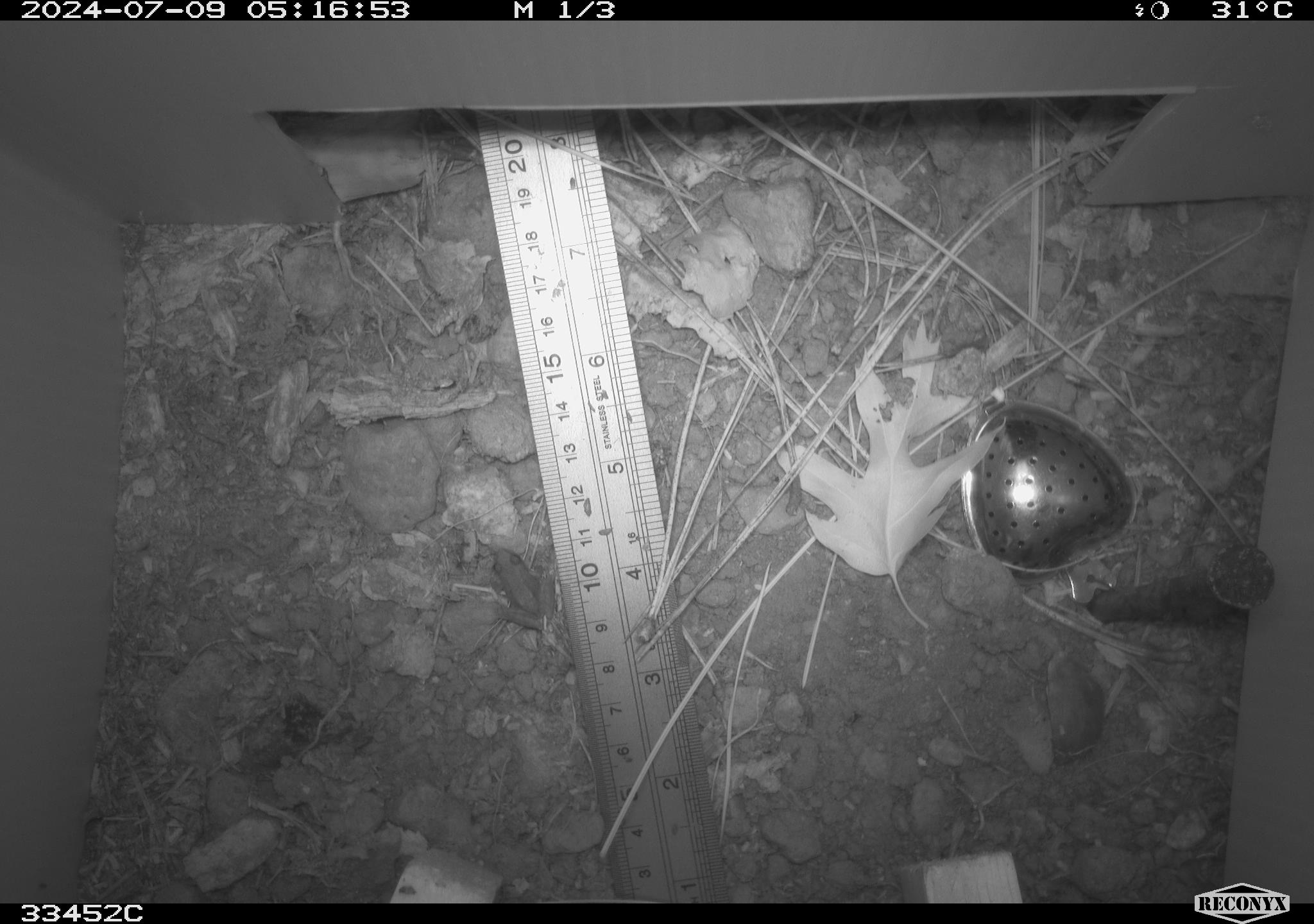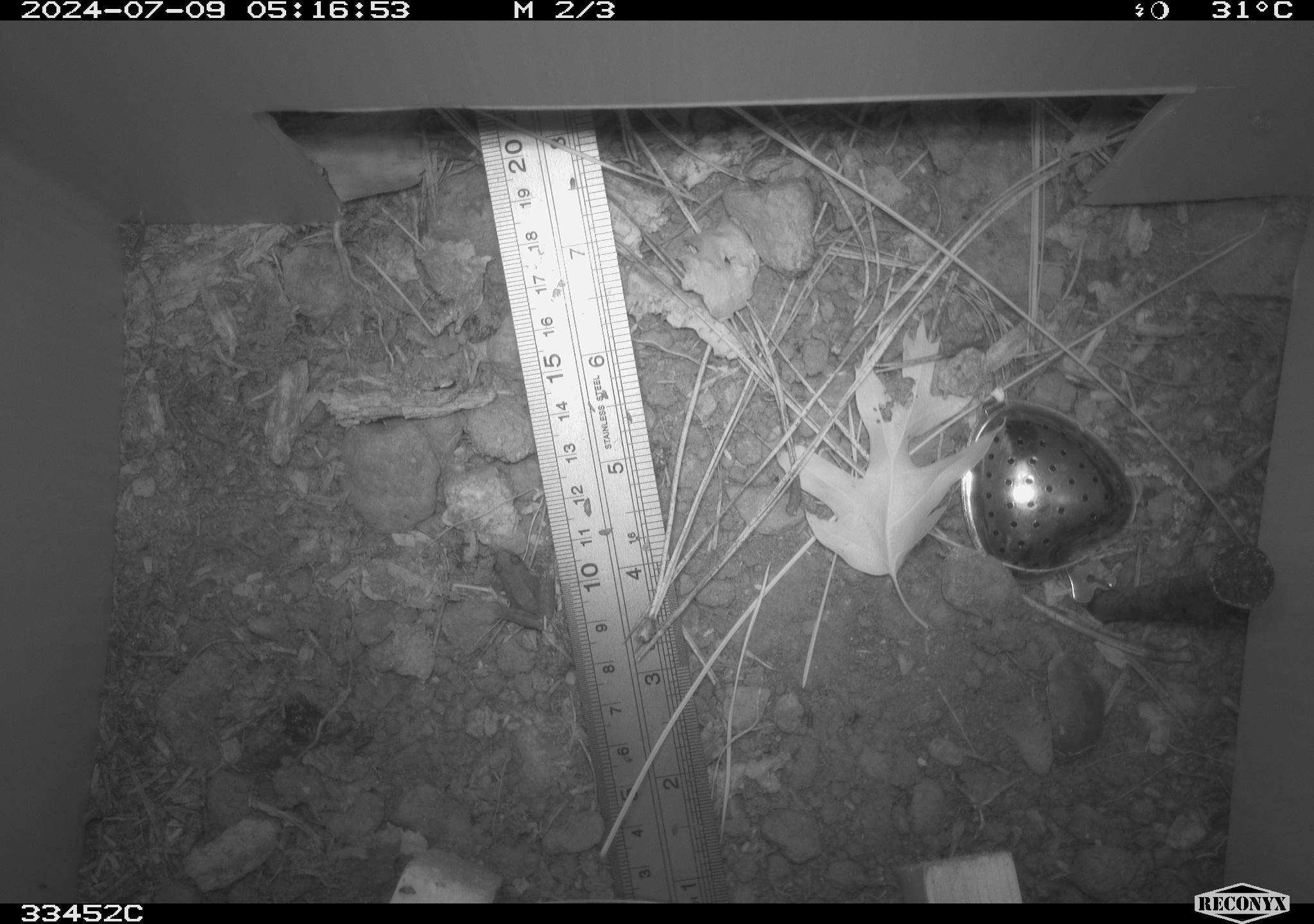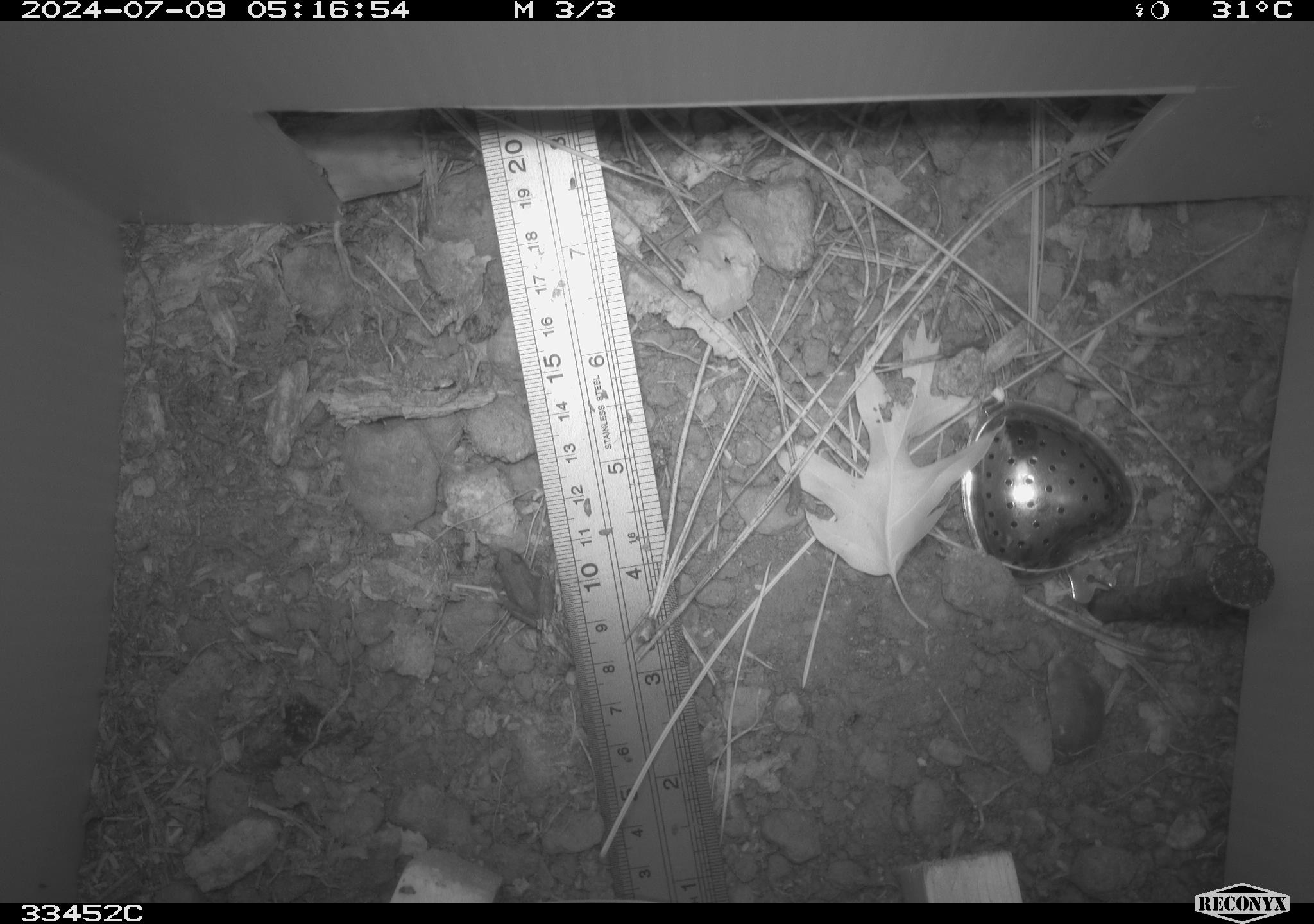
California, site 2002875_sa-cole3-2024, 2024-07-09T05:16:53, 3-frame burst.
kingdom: Animalia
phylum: Chordata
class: Amphibia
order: Anura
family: Hylidae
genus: Pseudacris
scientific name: Pseudacris regilla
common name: sierran treefrog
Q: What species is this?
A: Sierran treefrog (Pseudacris regilla).